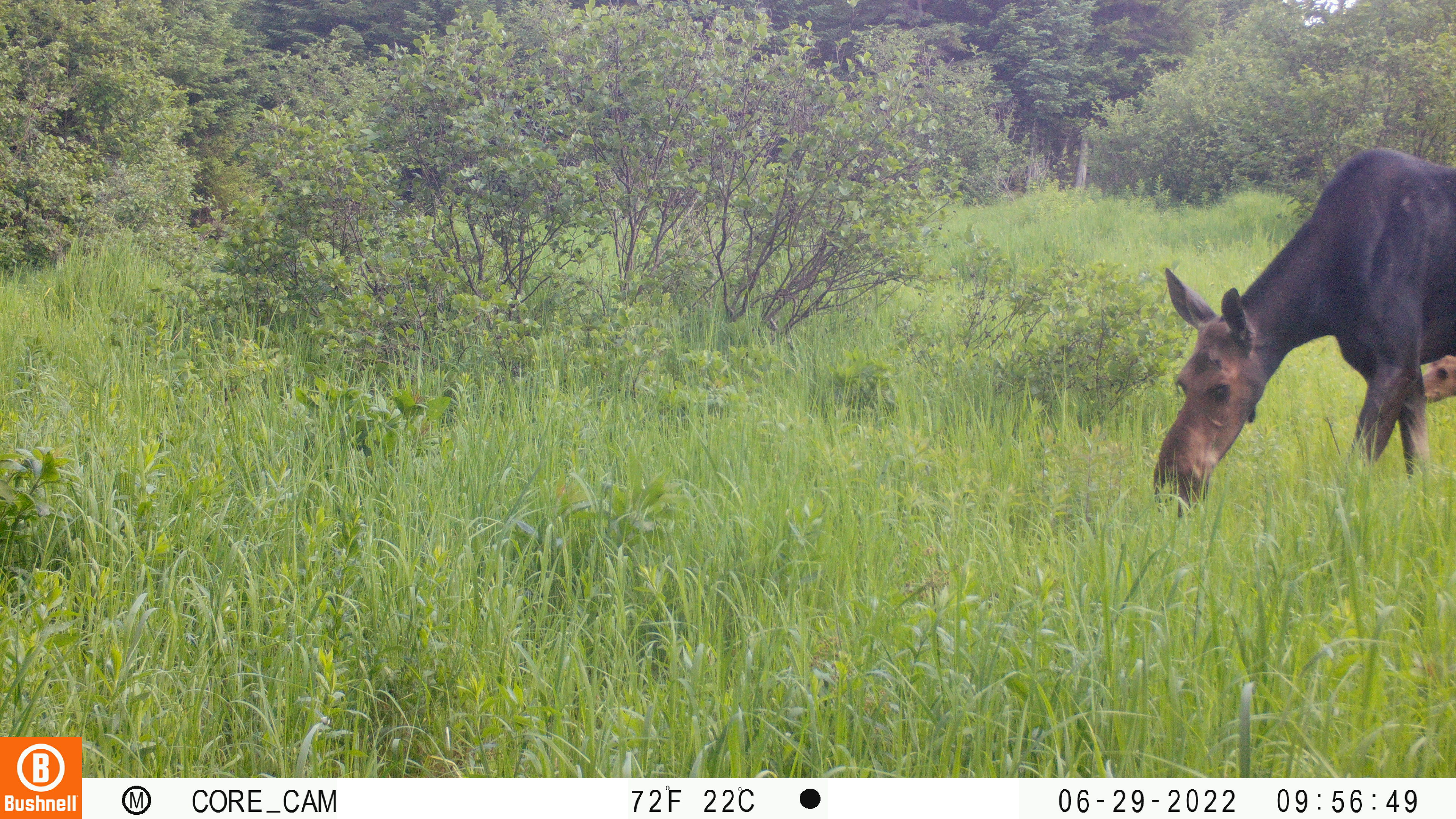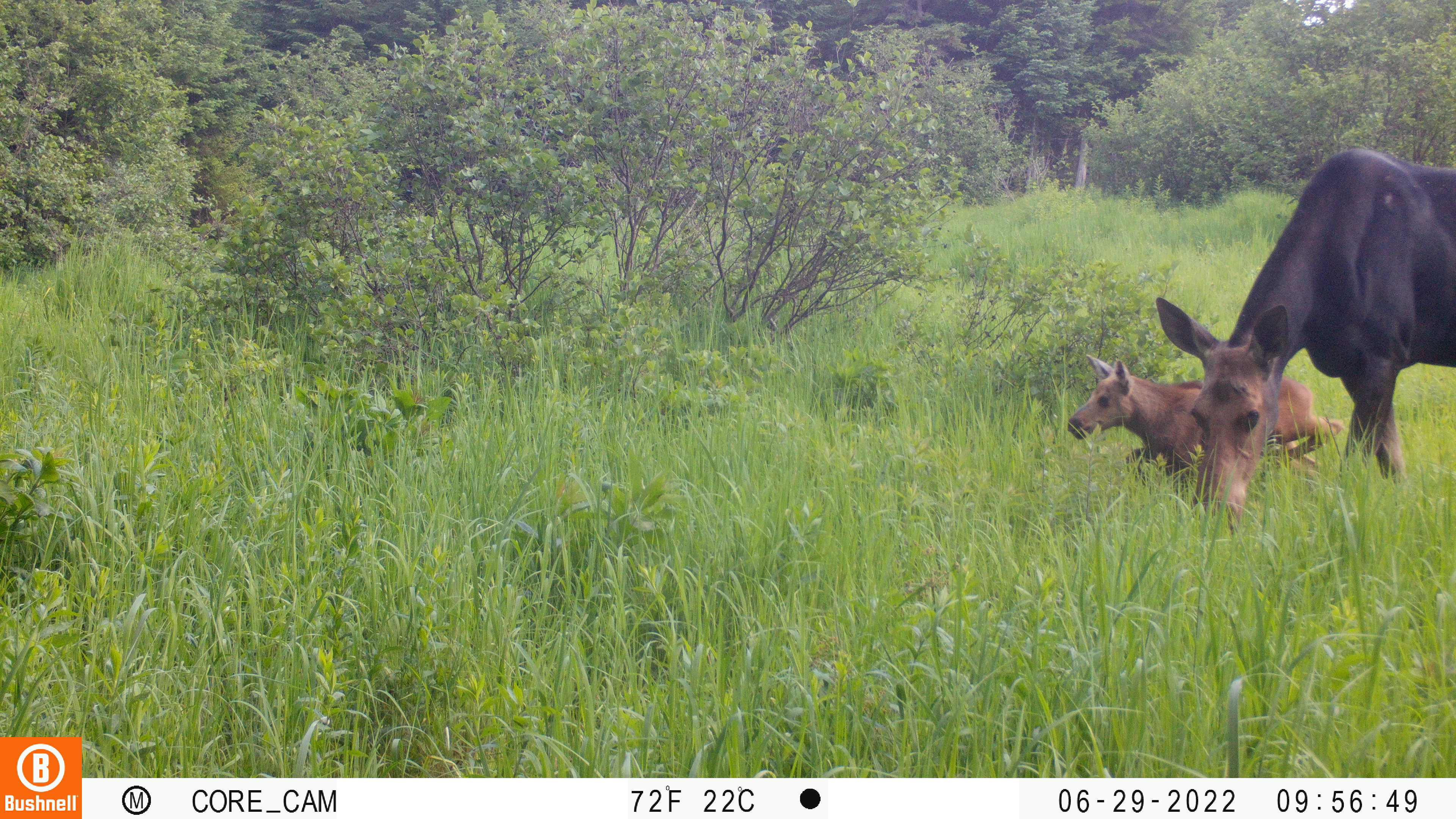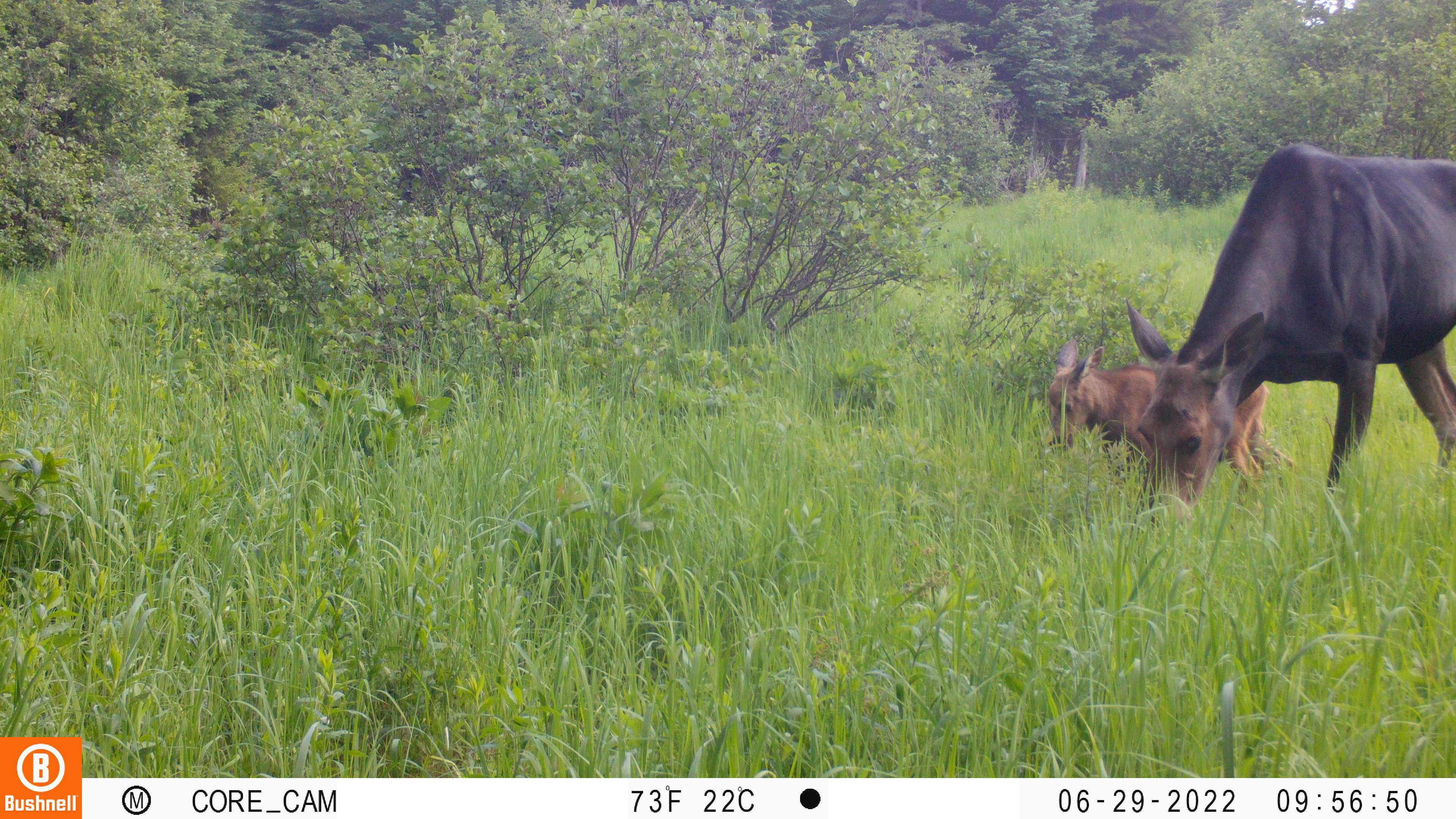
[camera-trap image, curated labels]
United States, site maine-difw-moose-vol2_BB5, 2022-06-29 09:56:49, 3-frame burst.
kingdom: Animalia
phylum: Chordata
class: Mammalia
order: Artiodactyla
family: Cervidae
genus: Alces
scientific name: Alces alces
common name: moose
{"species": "moose (Alces alces)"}